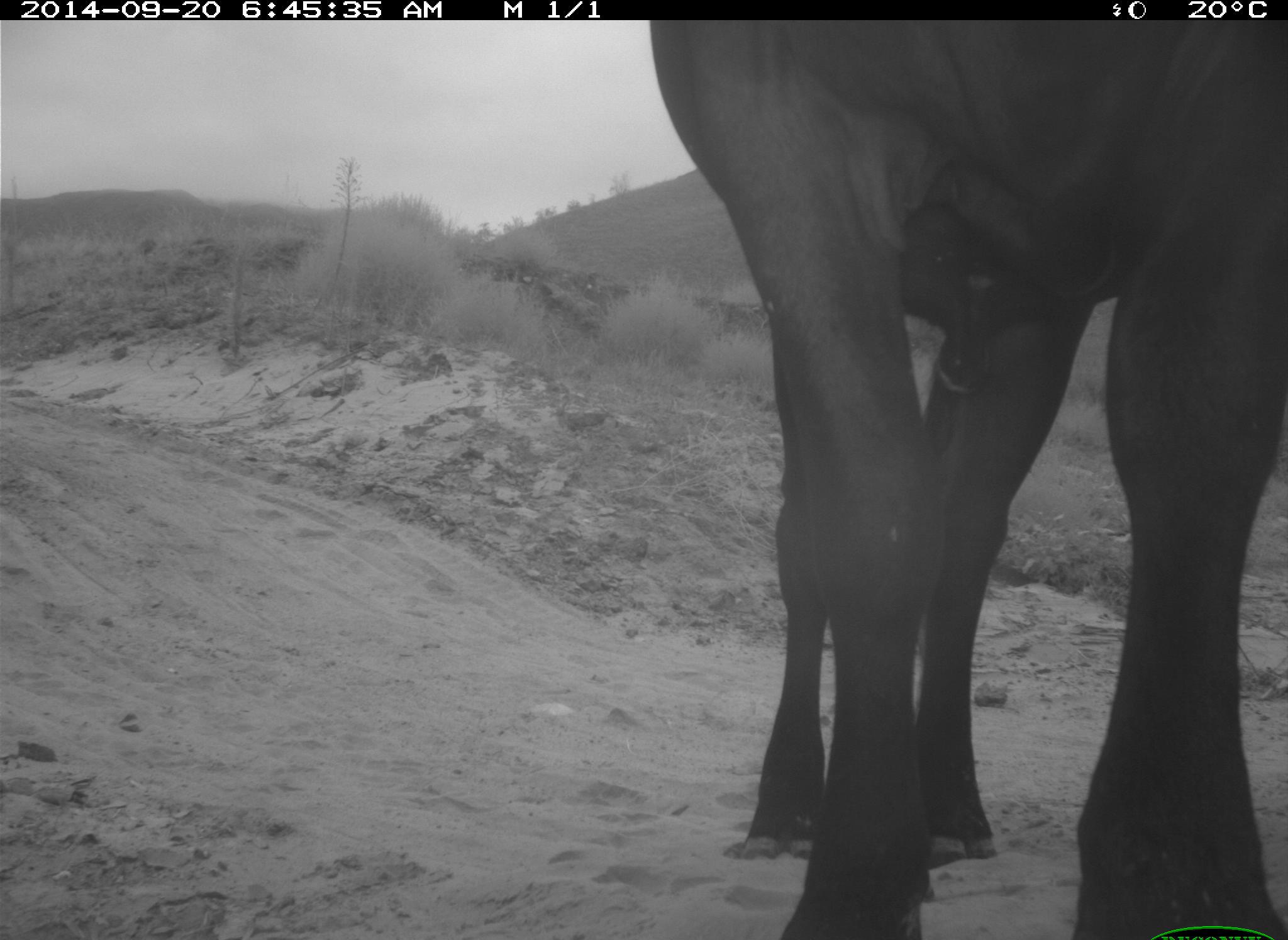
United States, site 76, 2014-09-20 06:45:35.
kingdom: Animalia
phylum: Chordata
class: Mammalia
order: Artiodactyla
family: Bovidae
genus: Bos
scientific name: Bos taurus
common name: cow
Cow (Bos taurus).